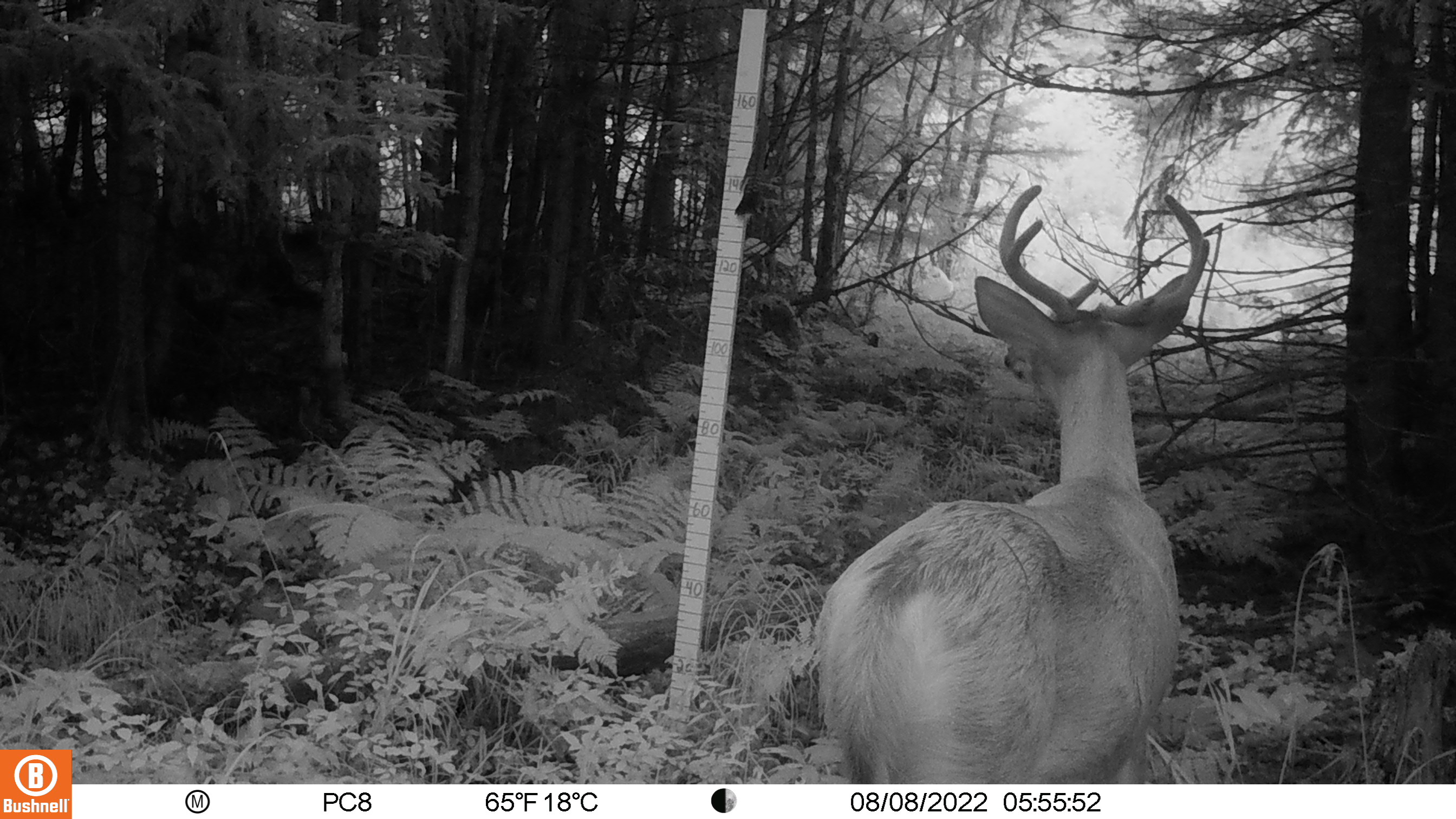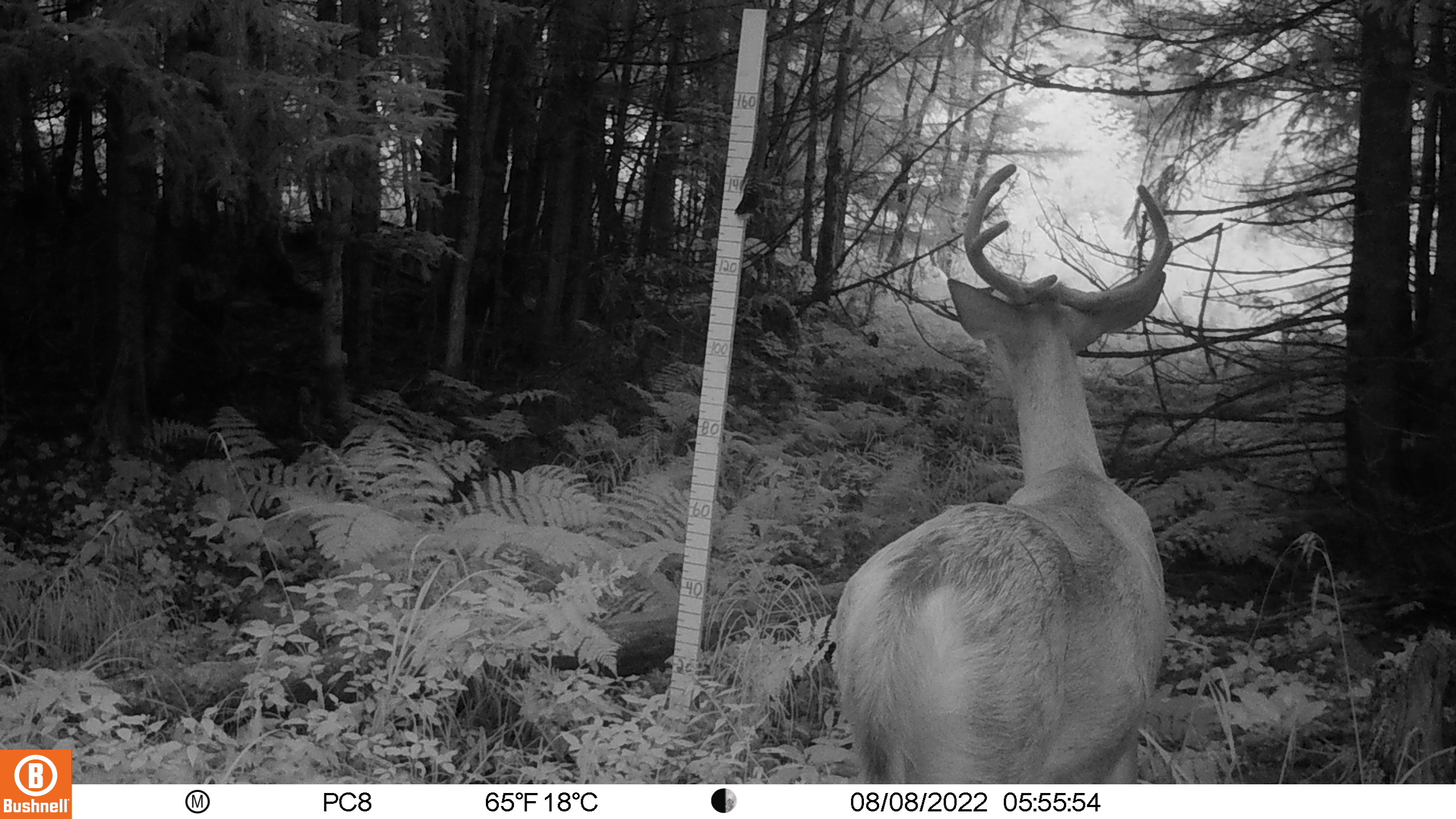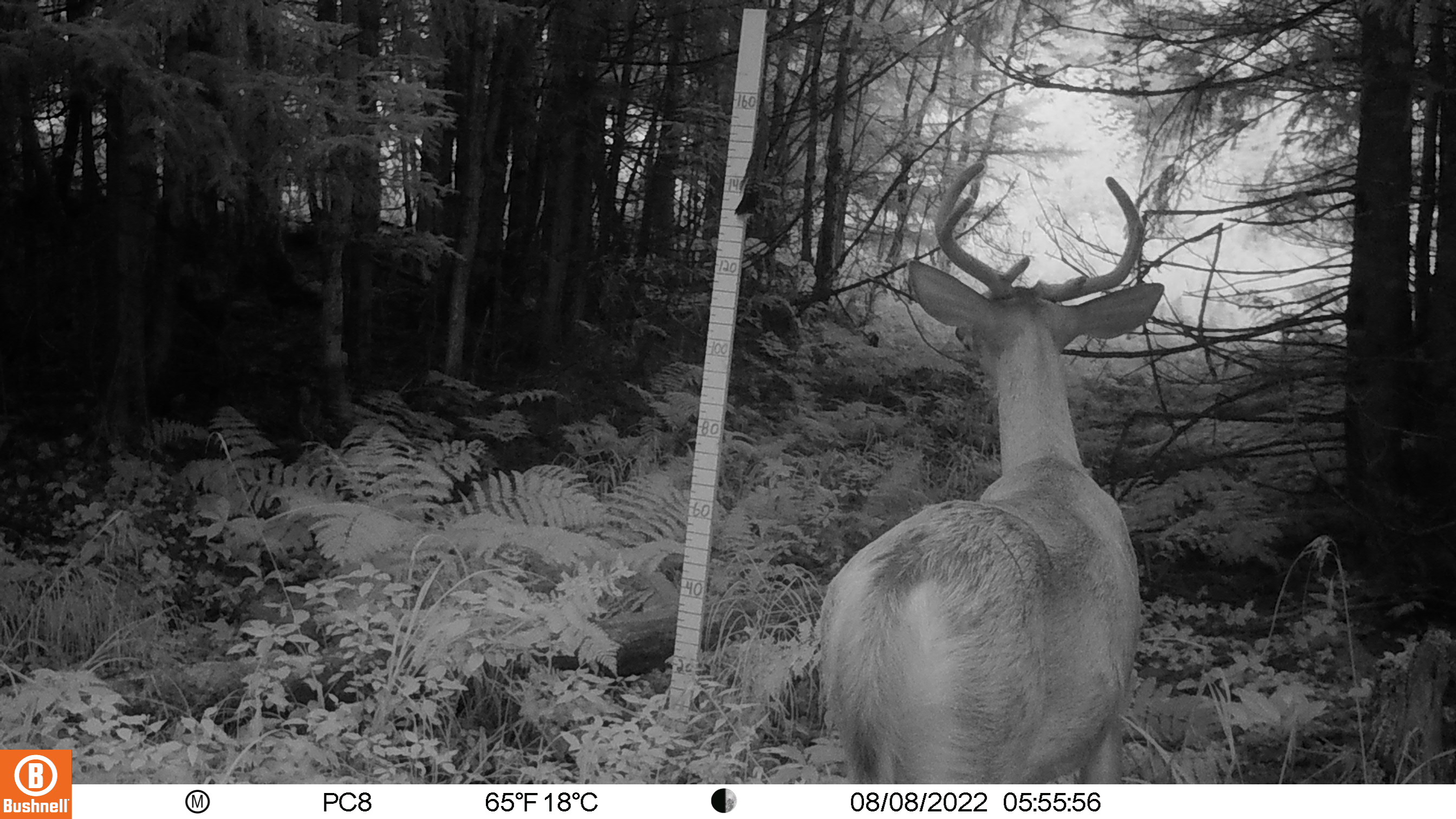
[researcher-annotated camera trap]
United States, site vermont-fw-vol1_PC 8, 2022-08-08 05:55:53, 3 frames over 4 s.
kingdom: Animalia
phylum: Chordata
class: Mammalia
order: Artiodactyla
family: Cervidae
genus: Odocoileus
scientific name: Odocoileus virginianus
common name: white-tailed deer